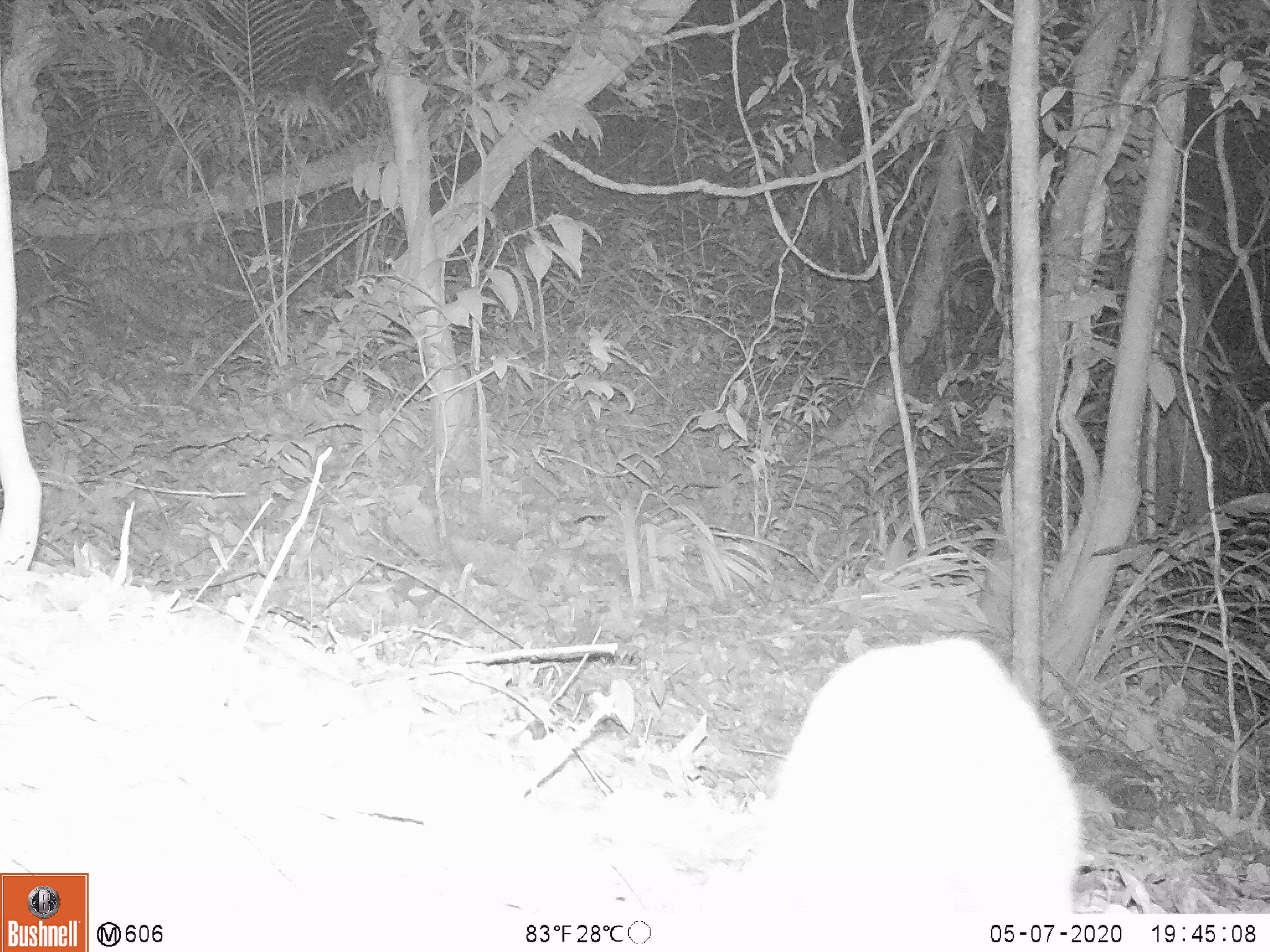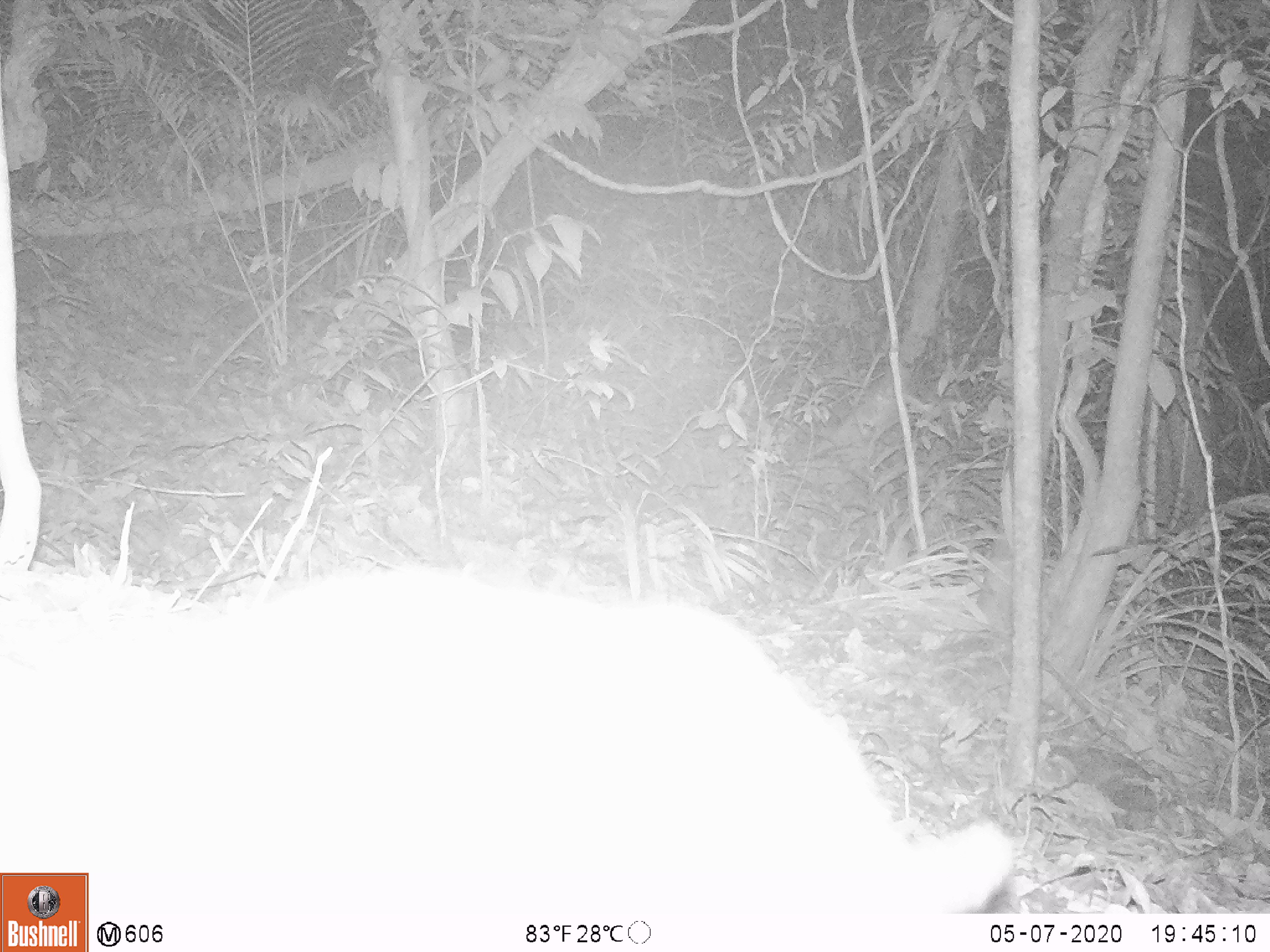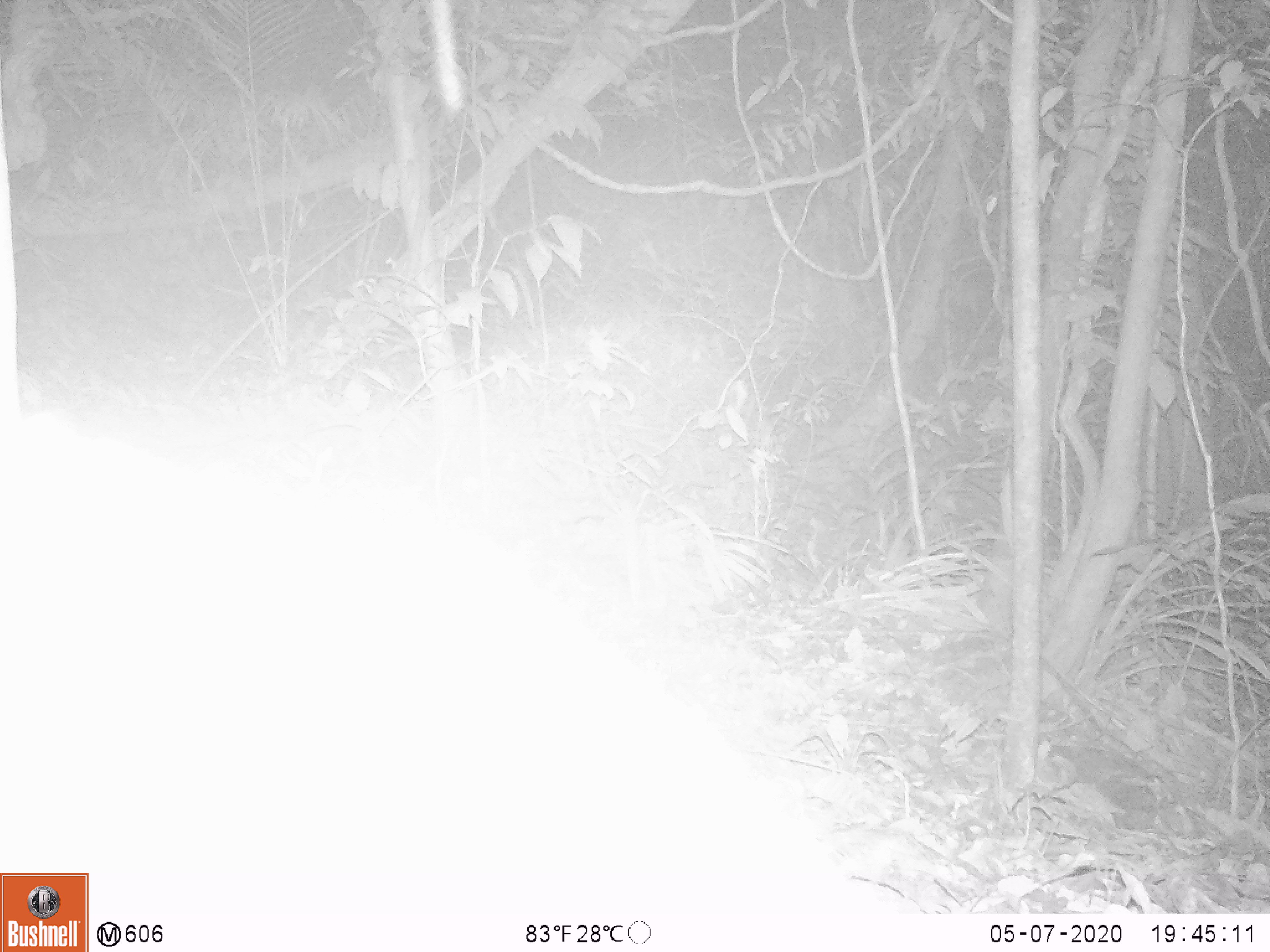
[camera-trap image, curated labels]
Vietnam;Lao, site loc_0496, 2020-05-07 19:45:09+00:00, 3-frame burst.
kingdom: Animalia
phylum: Chordata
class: Mammalia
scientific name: Mammalia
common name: mammal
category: unidentified small mammal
Unidentified small mammal (mammal) (Mammalia). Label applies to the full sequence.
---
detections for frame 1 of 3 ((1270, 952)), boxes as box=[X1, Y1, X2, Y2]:
unidentified small mammal: box=[715, 634, 1084, 909]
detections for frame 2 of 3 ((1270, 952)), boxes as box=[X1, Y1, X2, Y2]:
unidentified small mammal: box=[0, 563, 1017, 912]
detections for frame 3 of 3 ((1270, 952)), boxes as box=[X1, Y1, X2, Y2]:
unidentified small mammal: box=[0, 418, 869, 911]